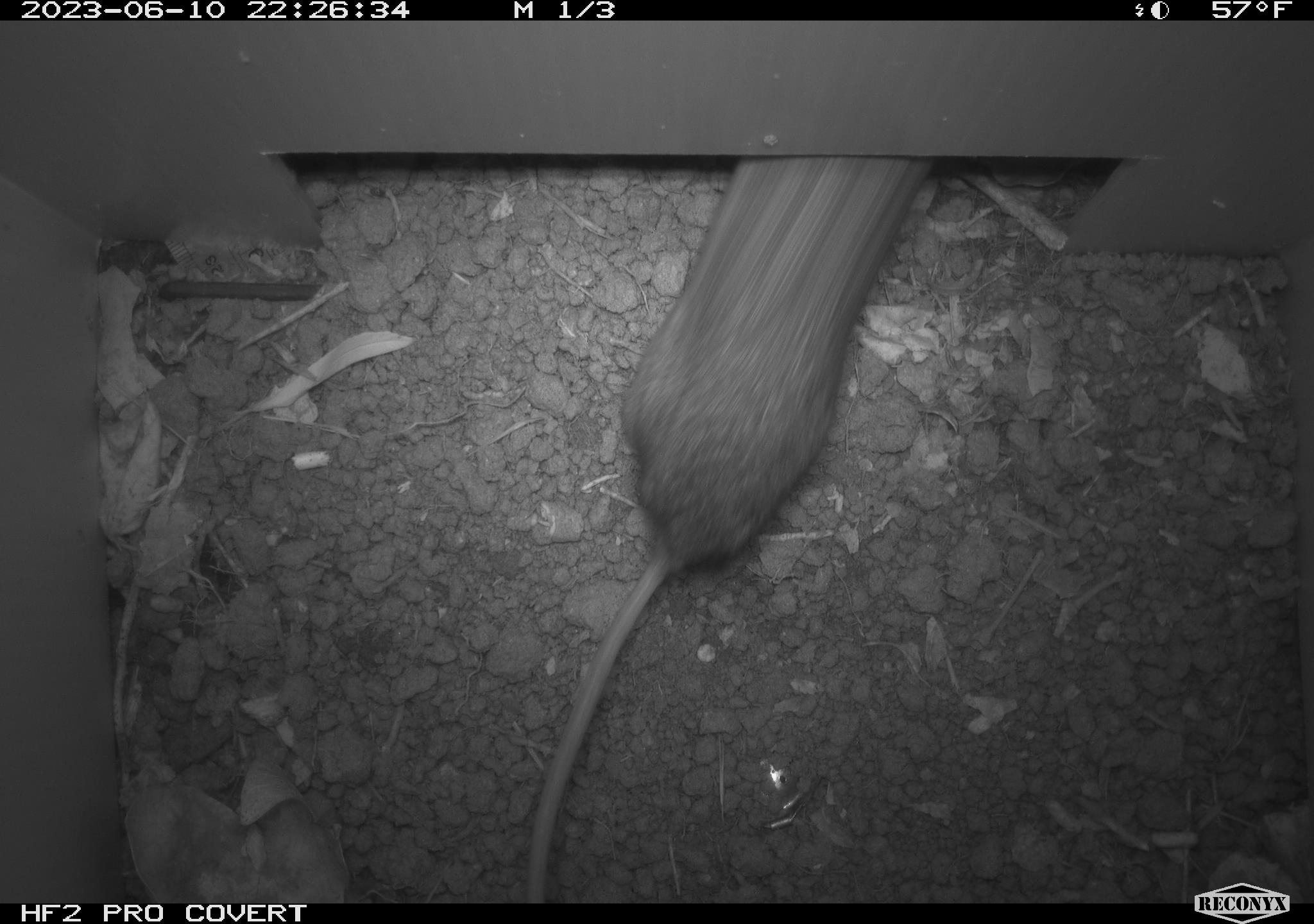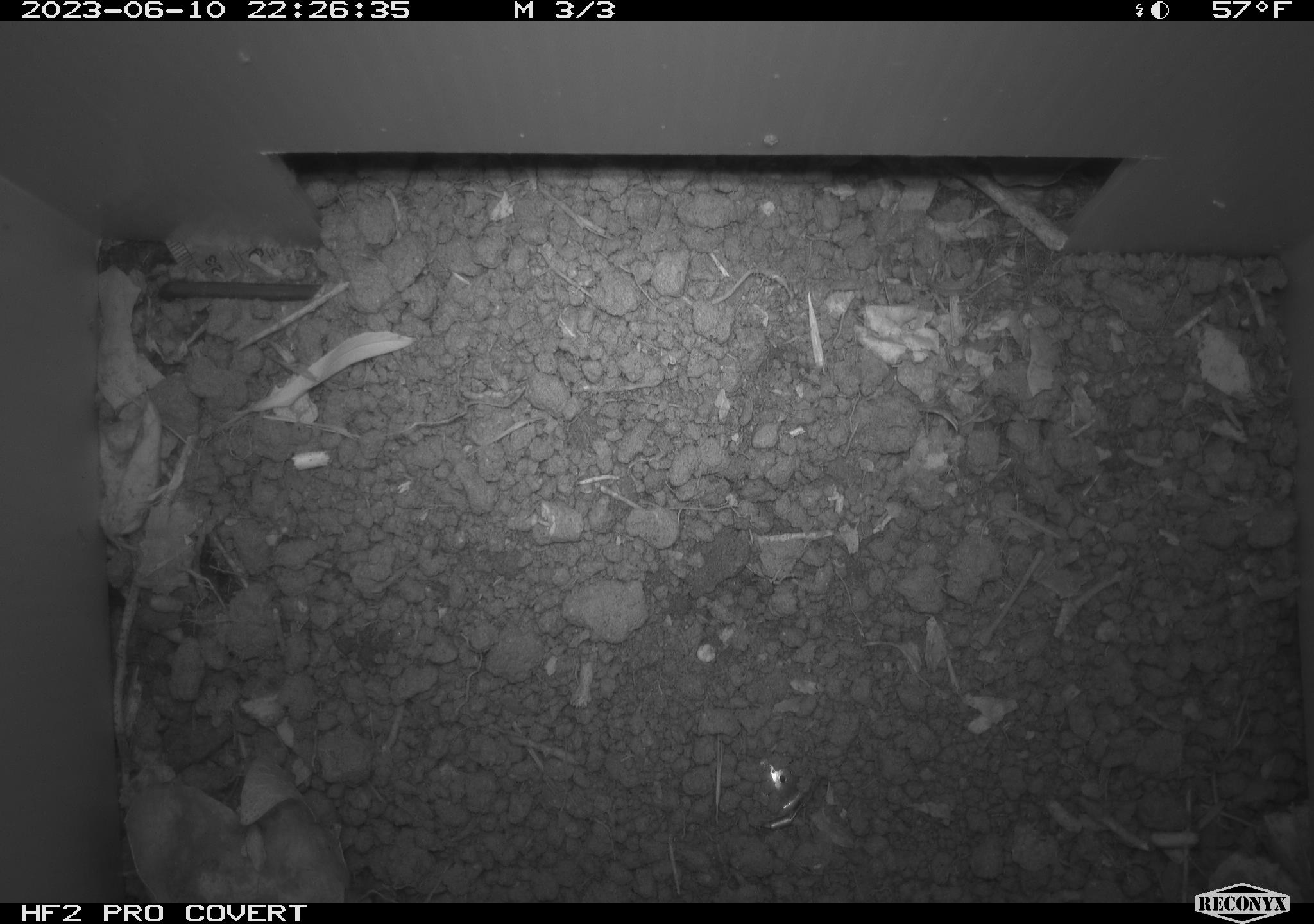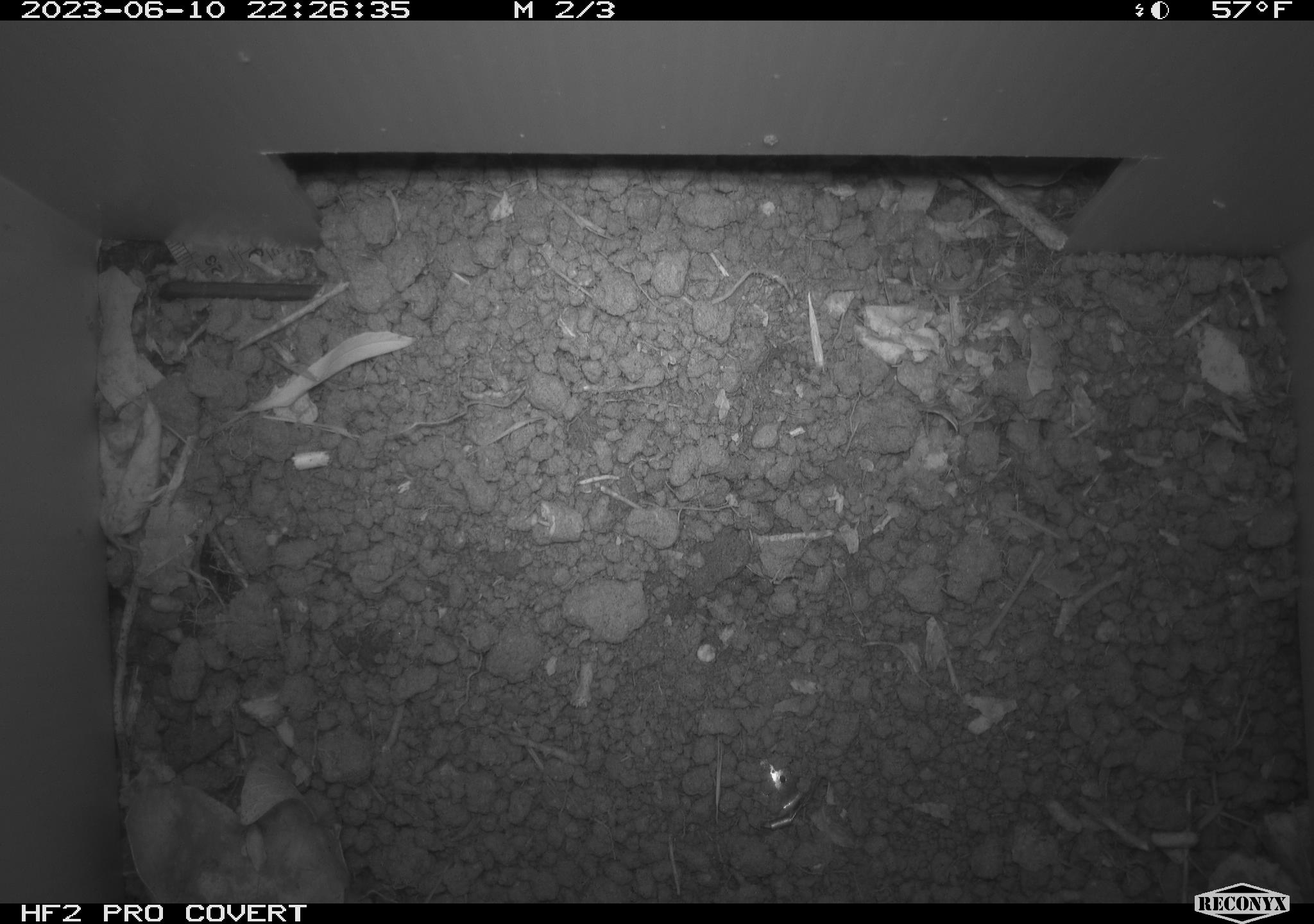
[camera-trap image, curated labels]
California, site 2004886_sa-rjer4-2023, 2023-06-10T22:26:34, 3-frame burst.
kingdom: Animalia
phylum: Chordata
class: Mammalia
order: Rodentia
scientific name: Rodentia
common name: mouse species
Mouse species (Rodentia).